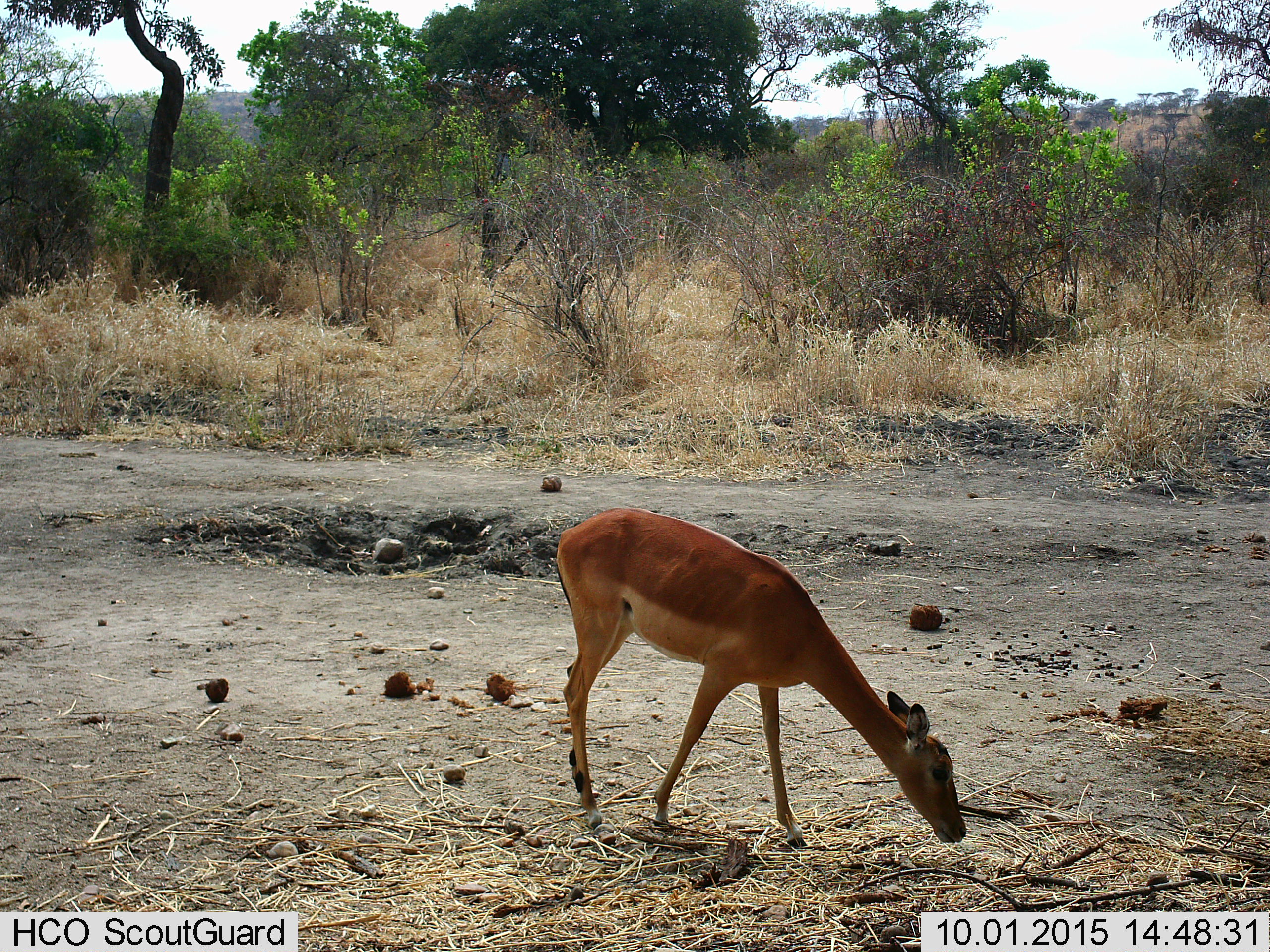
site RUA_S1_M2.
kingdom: Animalia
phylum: Chordata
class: Mammalia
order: Artiodactyla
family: Bovidae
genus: Aepyceros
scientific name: Aepyceros melampus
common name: impala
Impala (Aepyceros melampus), count 1. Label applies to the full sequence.